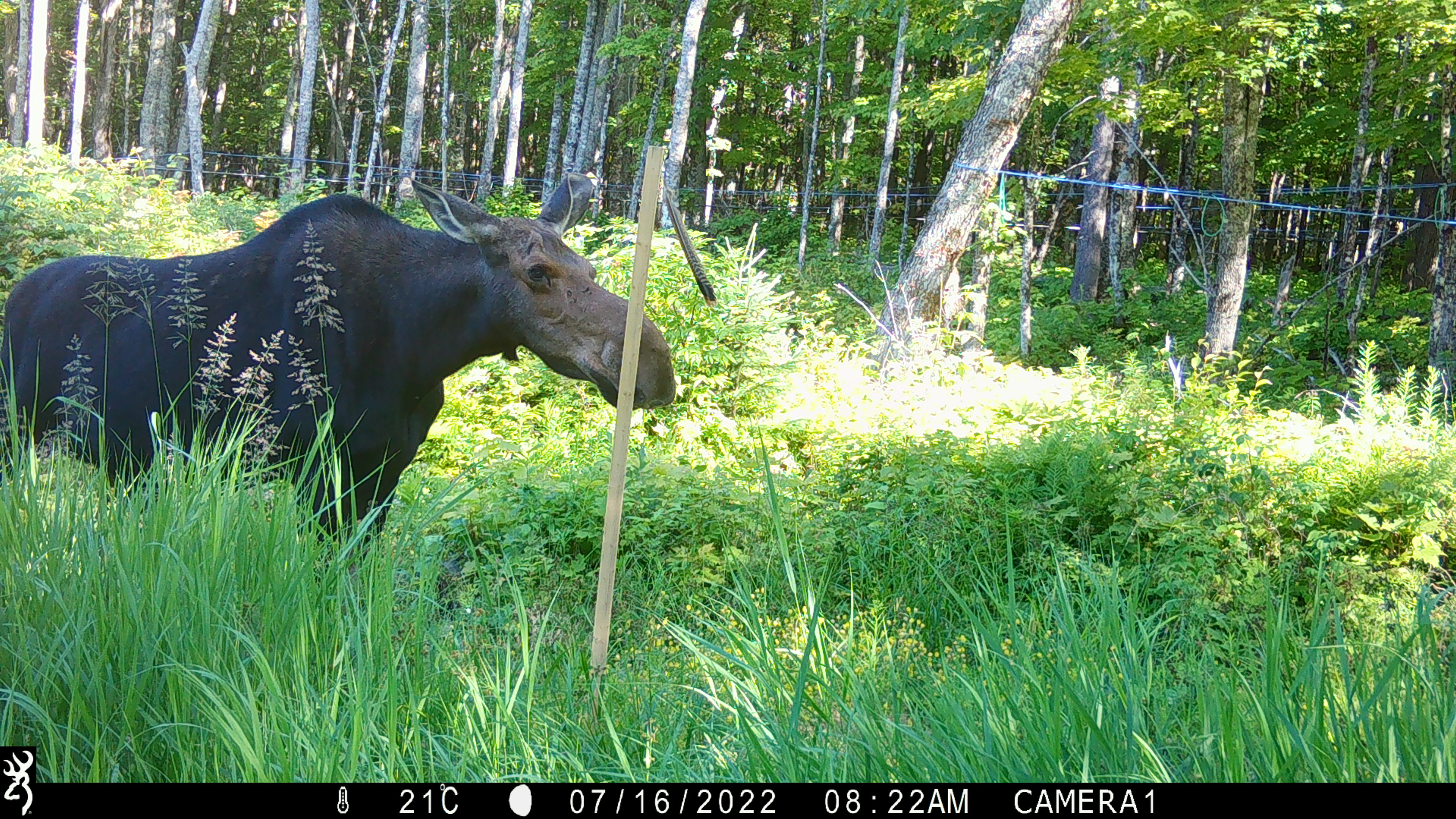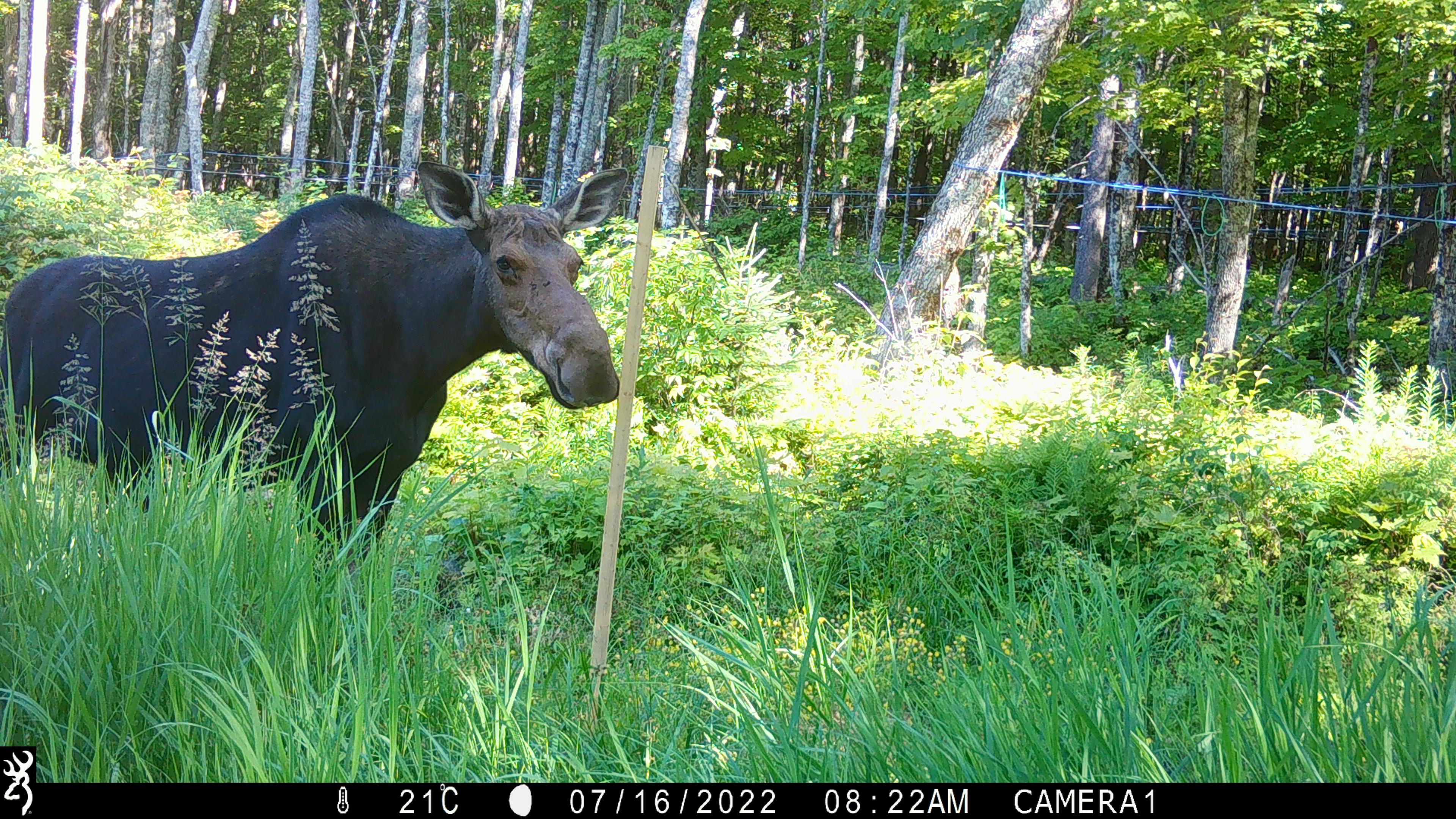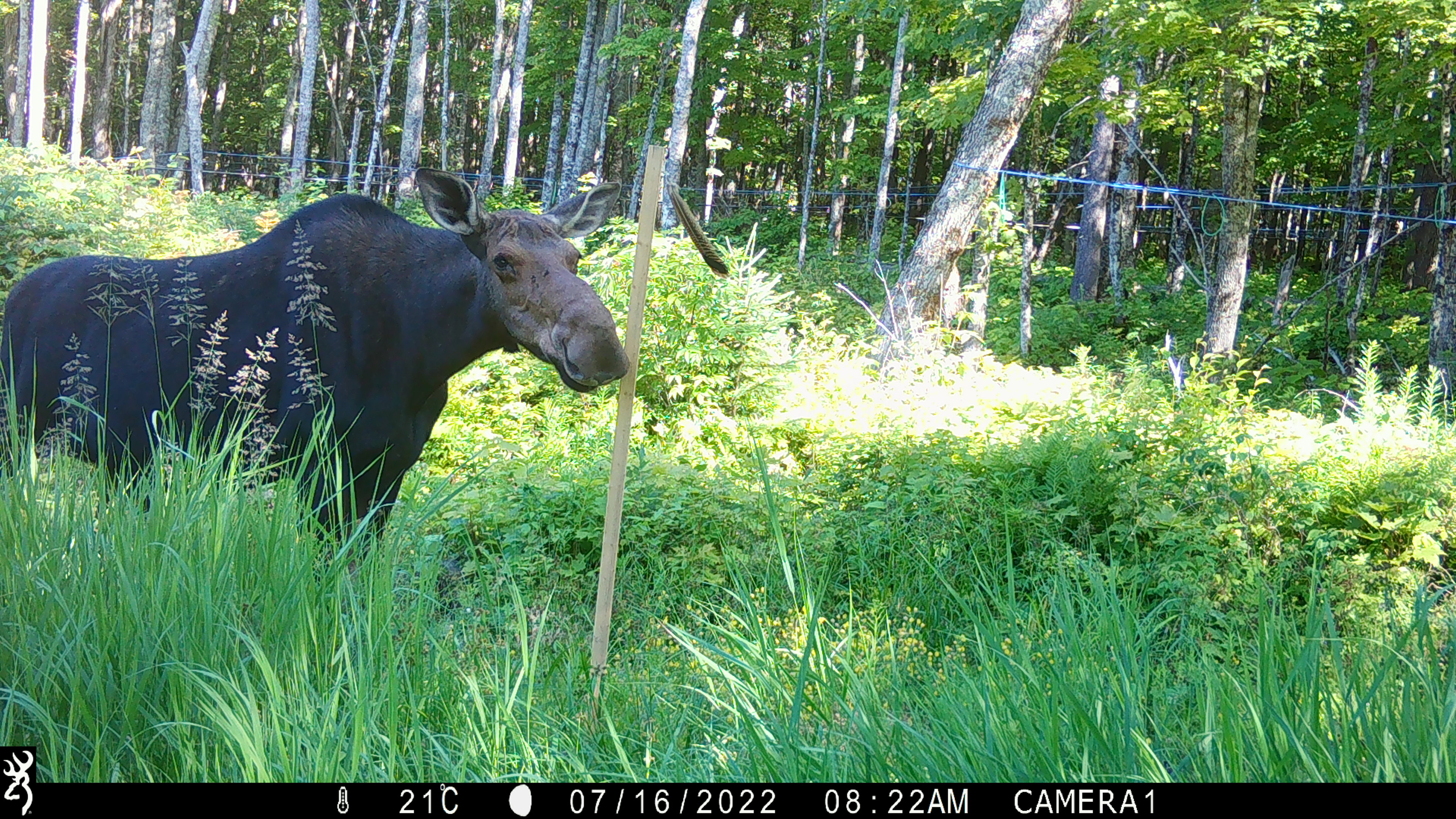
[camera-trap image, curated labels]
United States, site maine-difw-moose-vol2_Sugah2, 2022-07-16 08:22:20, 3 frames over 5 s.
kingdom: Animalia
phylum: Chordata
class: Mammalia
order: Artiodactyla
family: Cervidae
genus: Alces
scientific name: Alces alces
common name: moose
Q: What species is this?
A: Moose (Alces alces).